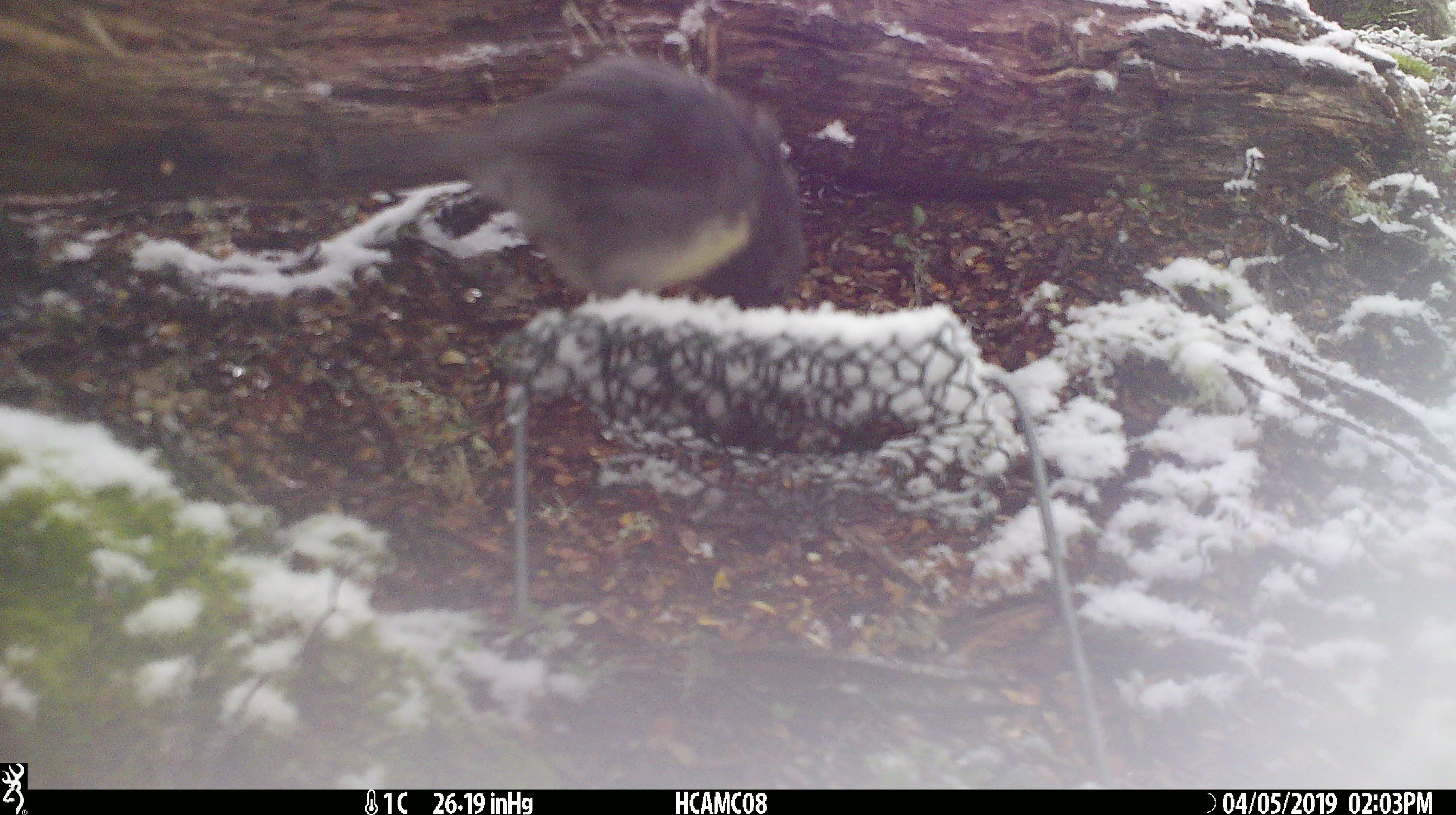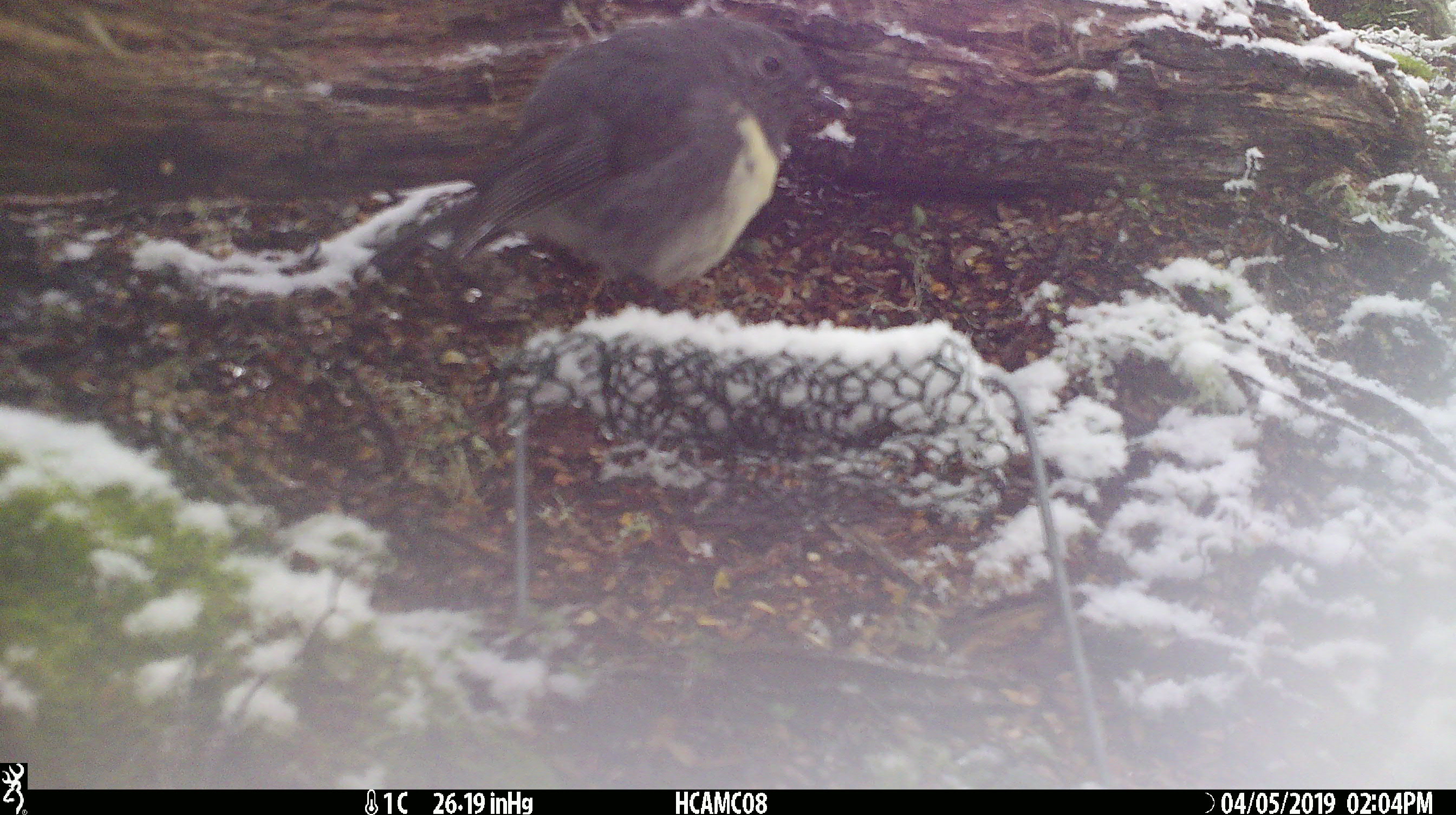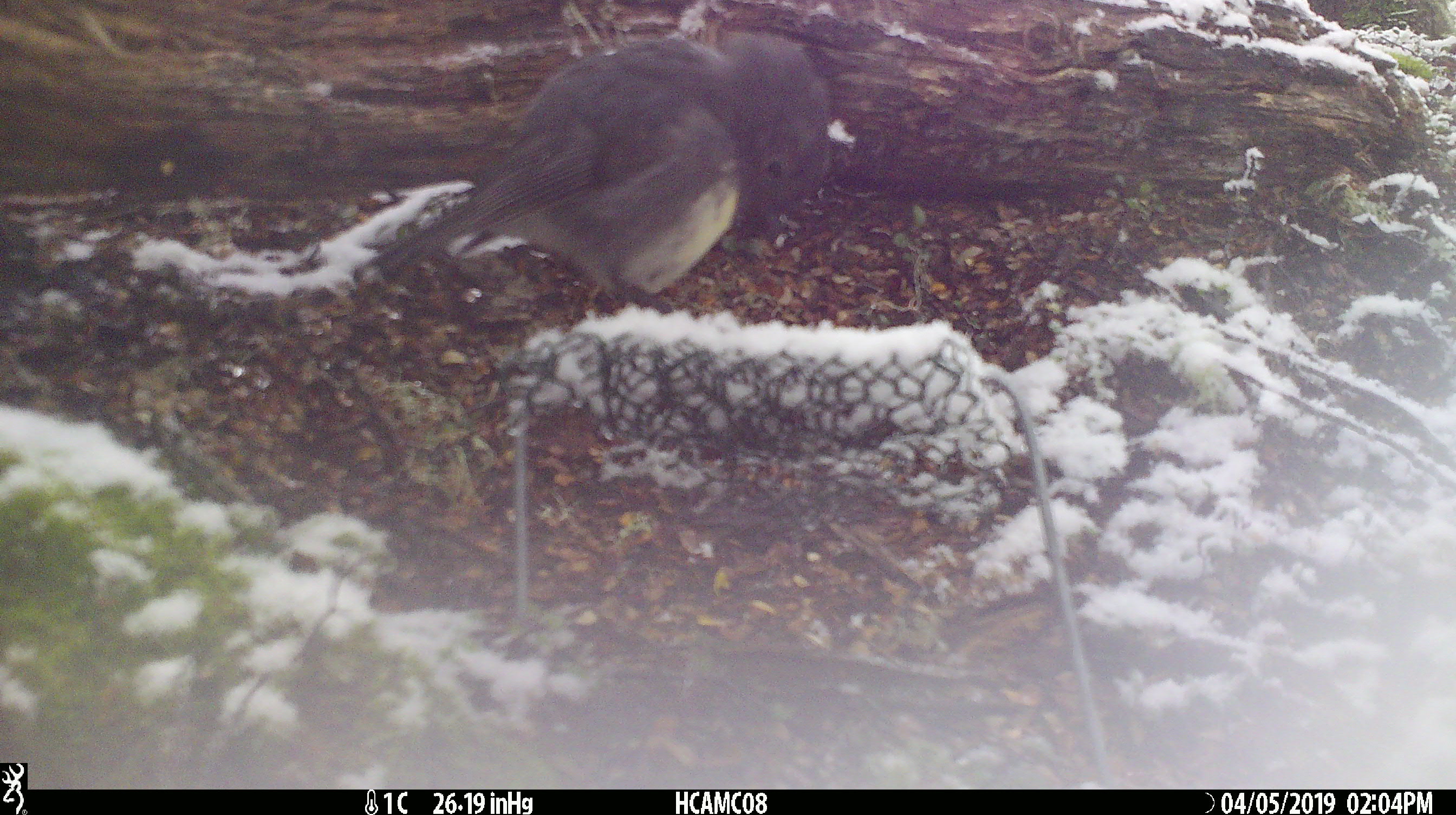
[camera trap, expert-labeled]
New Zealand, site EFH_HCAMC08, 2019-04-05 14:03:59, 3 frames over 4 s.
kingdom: Animalia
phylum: Chordata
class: Aves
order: Passeriformes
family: Petroicidae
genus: Petroica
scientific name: Petroica australis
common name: new zealand robin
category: robin